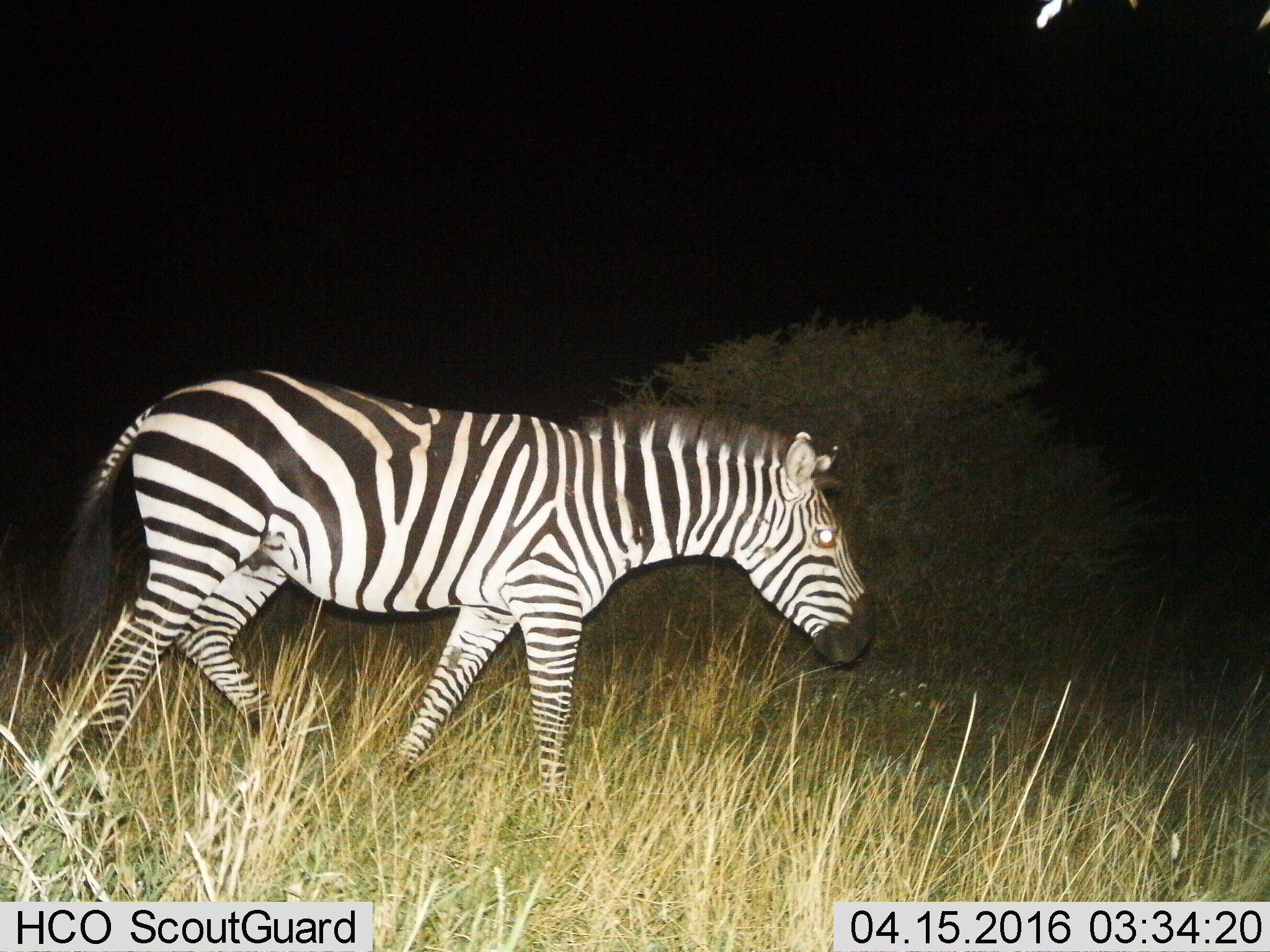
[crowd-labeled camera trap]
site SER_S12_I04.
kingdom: Animalia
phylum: Chordata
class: Mammalia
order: Perissodactyla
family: Equidae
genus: Equus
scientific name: Equus quagga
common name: plains zebra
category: zebraplains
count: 1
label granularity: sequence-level